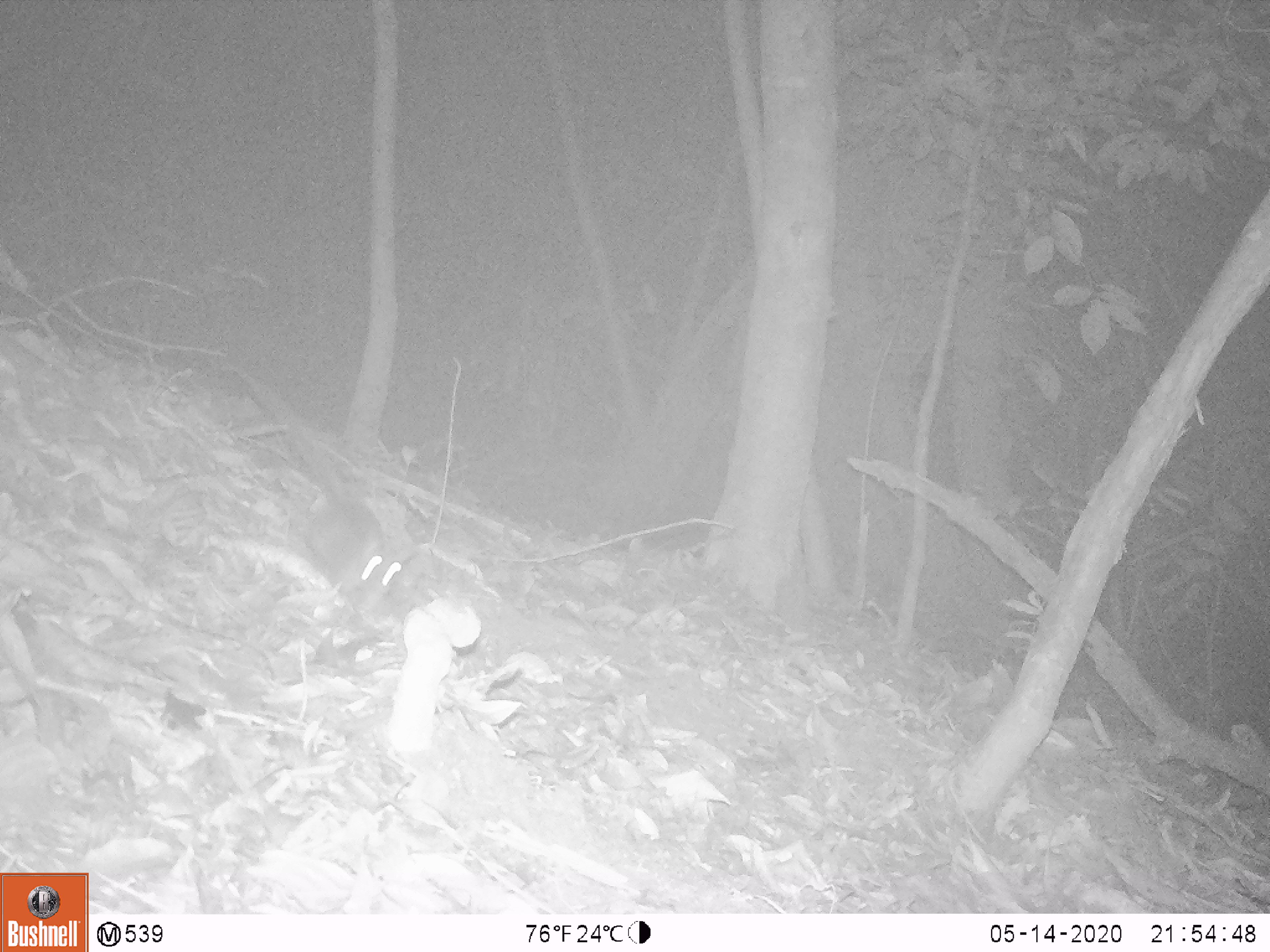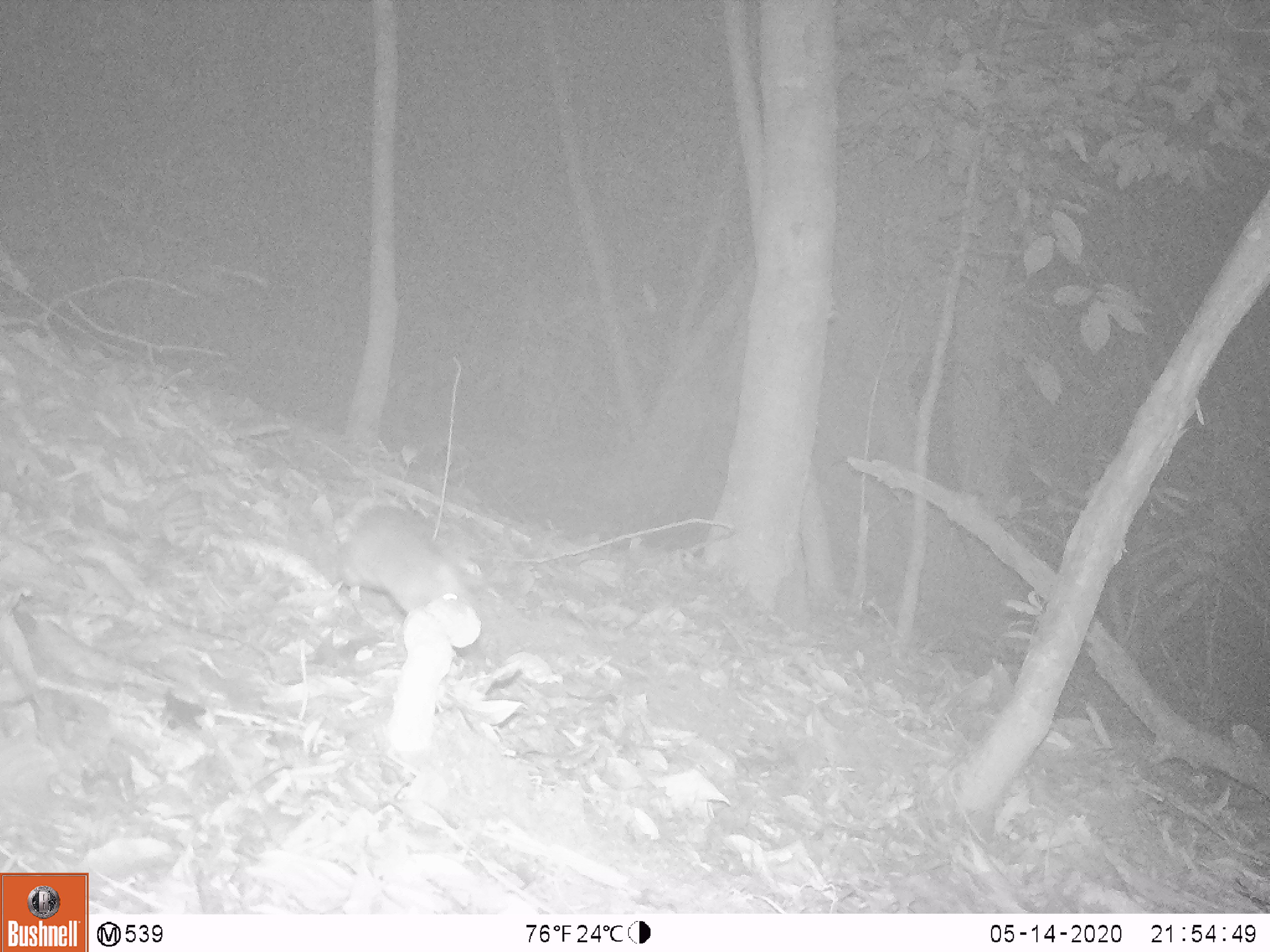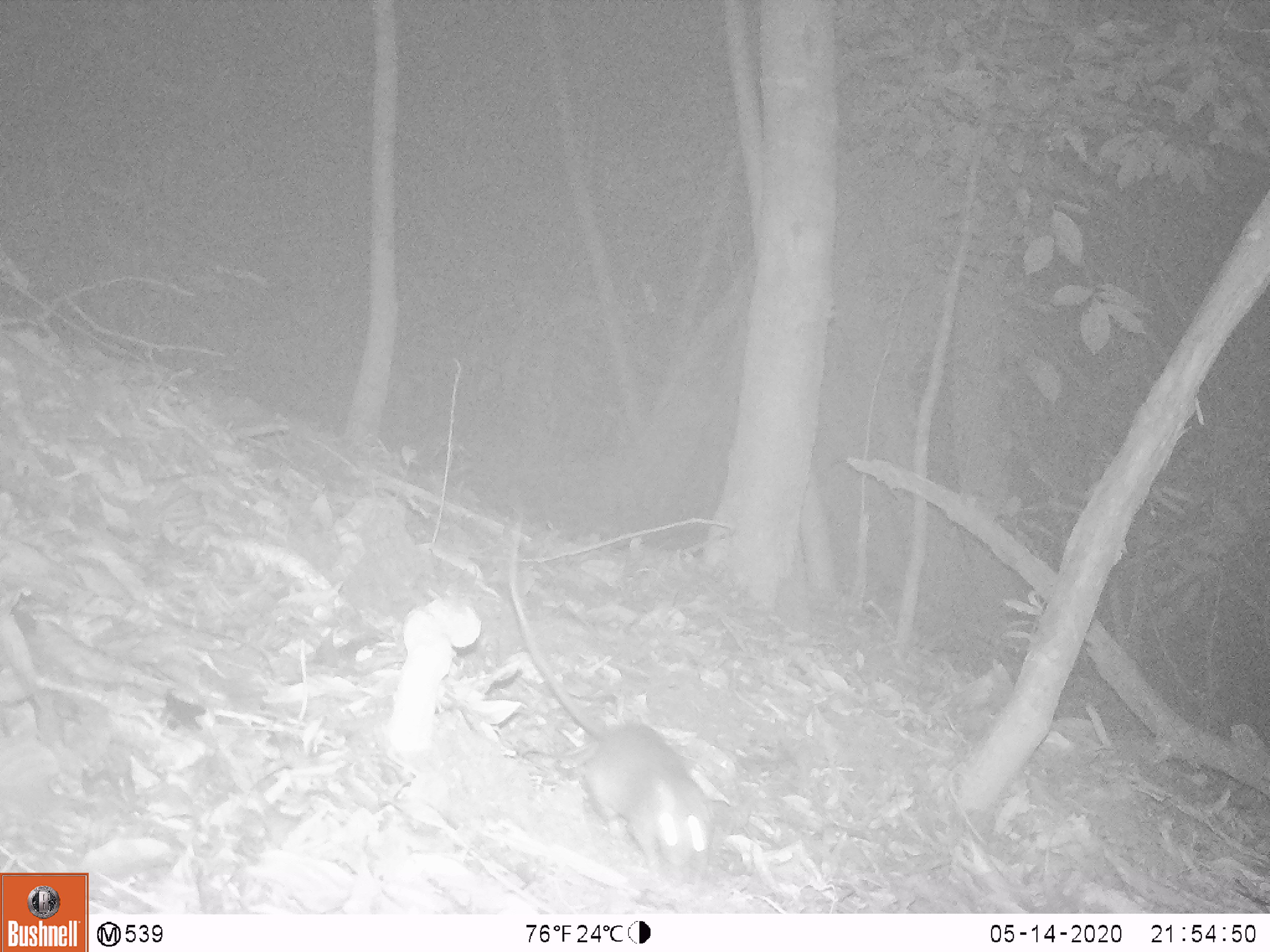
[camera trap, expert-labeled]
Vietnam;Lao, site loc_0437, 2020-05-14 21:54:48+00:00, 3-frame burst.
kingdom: Animalia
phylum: Chordata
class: Mammalia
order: Rodentia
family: Muridae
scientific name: Muridae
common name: old-world mice and rats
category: unidentified murid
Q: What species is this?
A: Unidentified murid (old-world mice and rats) (Muridae).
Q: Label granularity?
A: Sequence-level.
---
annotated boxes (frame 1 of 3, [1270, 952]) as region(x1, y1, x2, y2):
unidentified murid: region(287, 431, 405, 610)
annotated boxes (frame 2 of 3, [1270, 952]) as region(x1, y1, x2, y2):
unidentified murid: region(336, 503, 475, 612)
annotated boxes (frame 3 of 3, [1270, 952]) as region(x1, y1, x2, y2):
unidentified murid: region(508, 512, 715, 891)